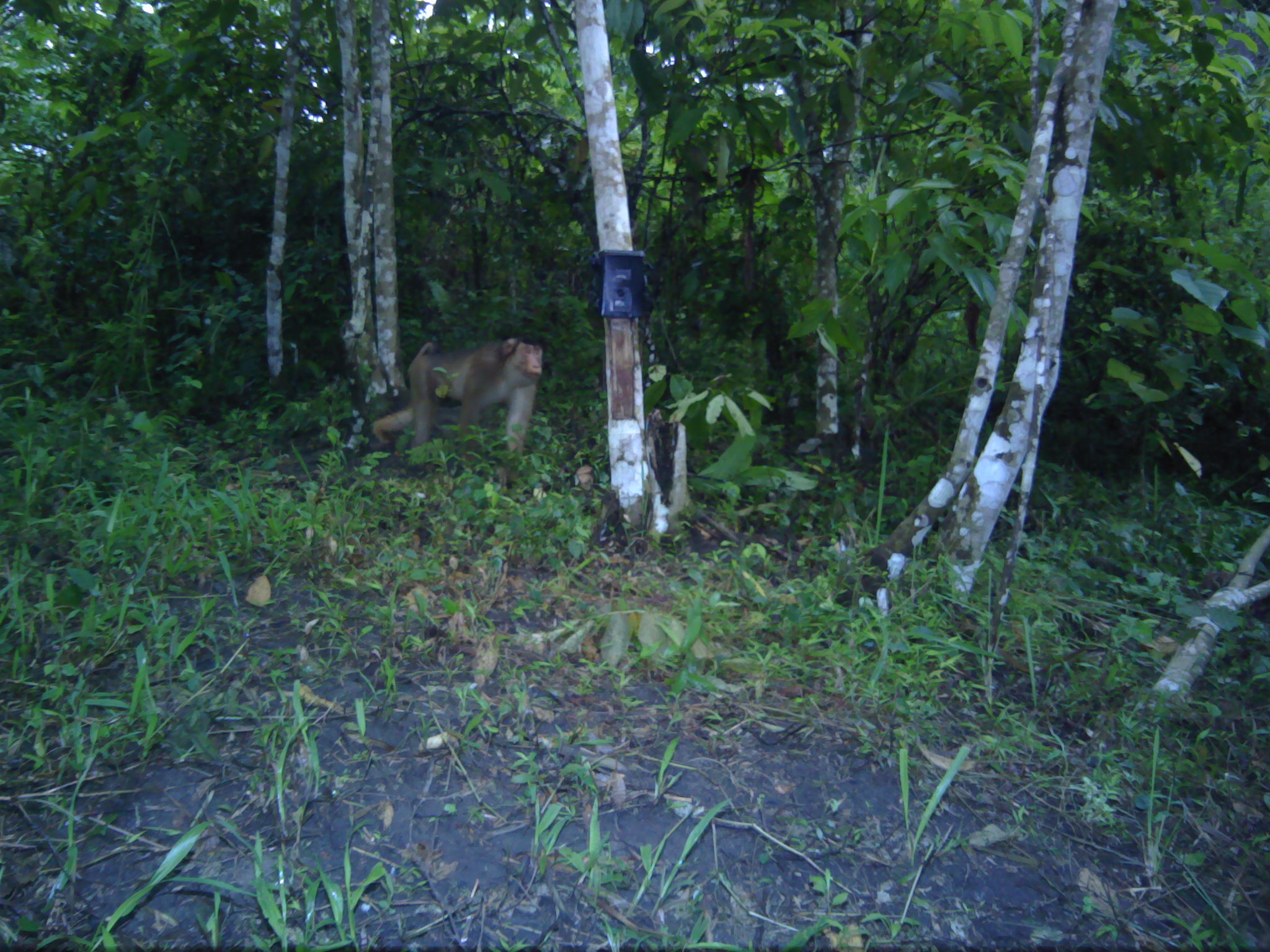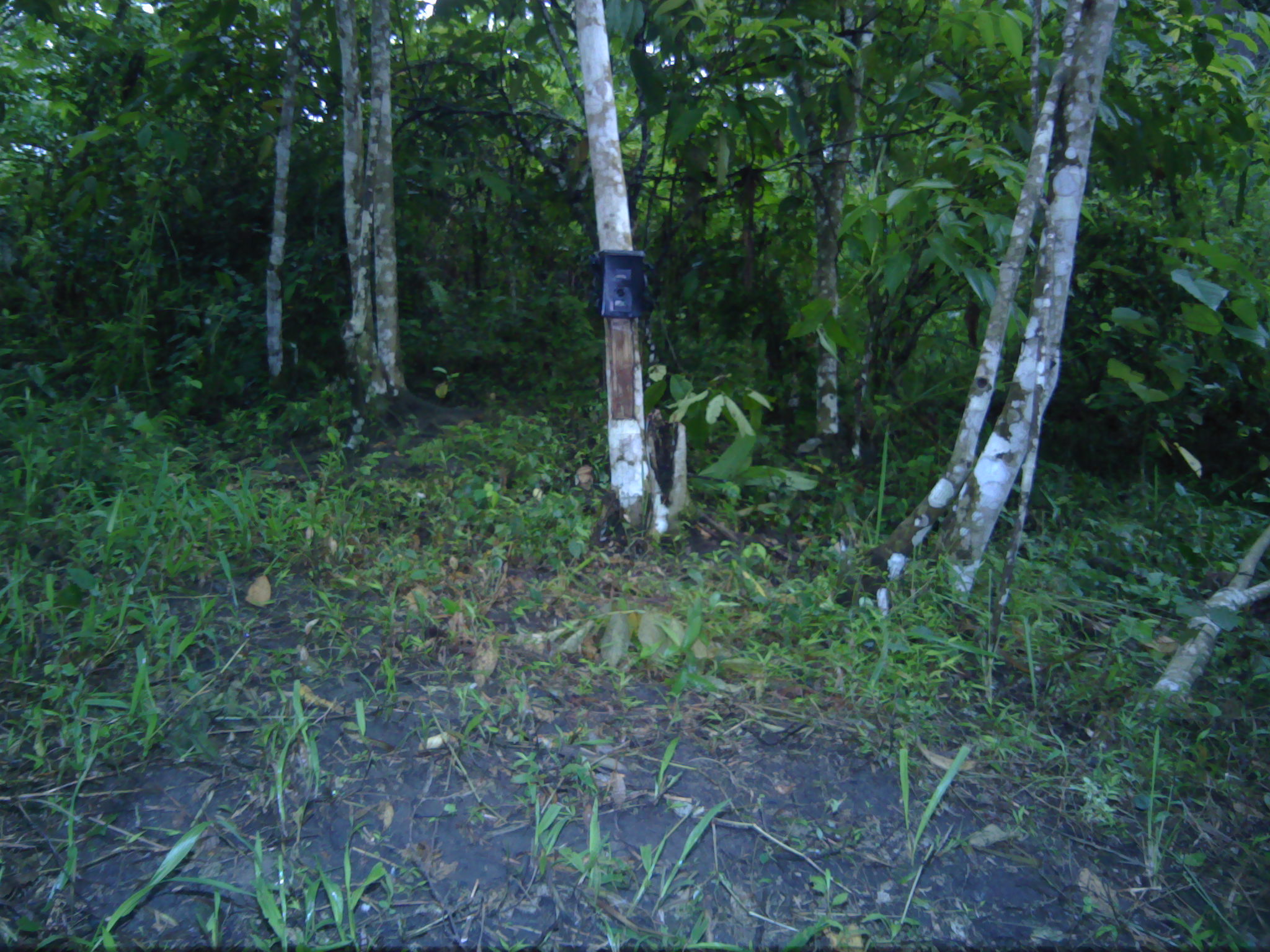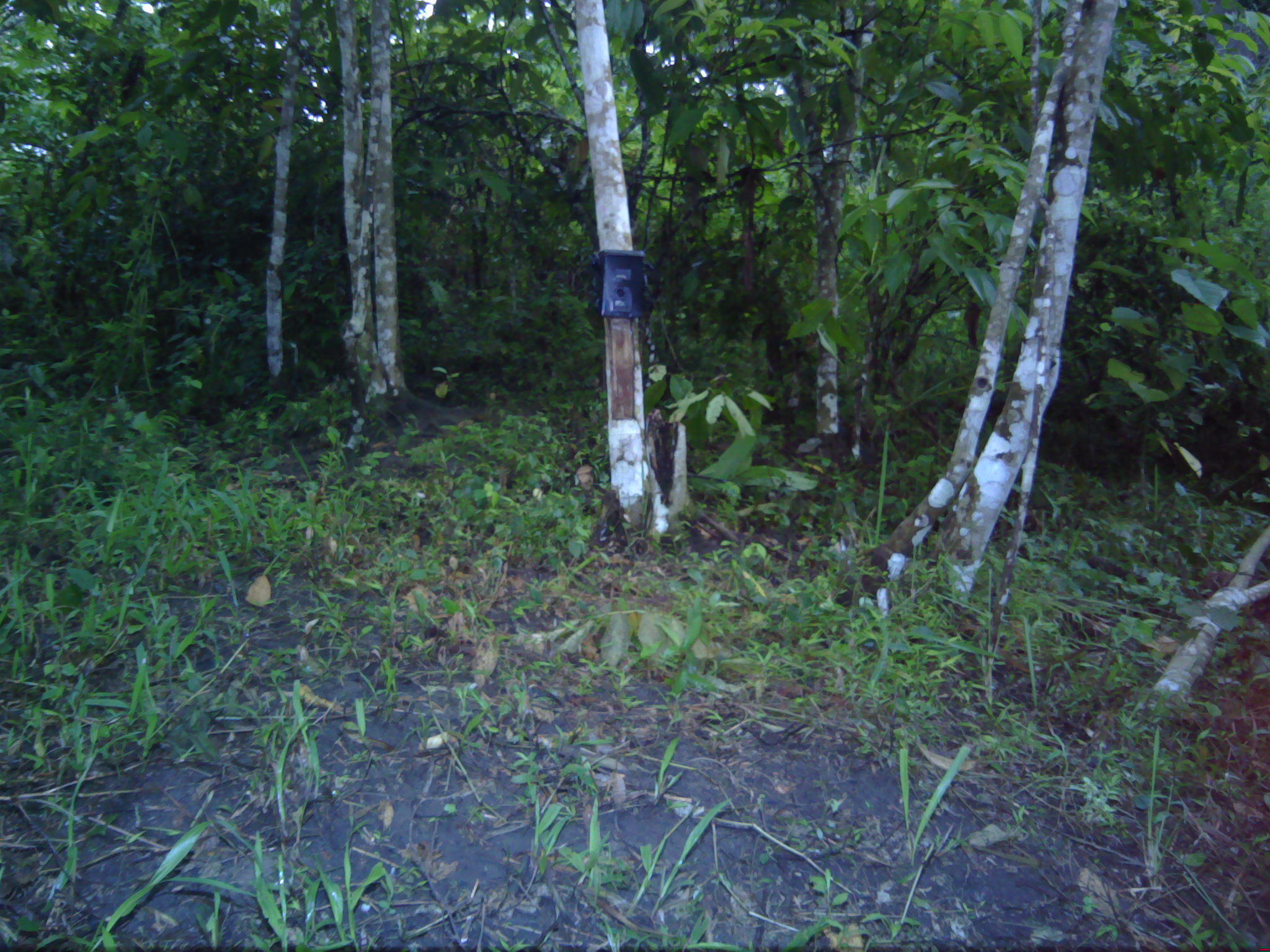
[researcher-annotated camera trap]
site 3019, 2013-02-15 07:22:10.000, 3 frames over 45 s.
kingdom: Animalia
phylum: Chordata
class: Mammalia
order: Primates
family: Cercopithecidae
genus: Macaca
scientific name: Macaca nemestrina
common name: southern pig-tailed macaque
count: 1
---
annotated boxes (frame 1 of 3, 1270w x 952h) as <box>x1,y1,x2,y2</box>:
macaca nemestrina: <box>366,332,545,457</box>